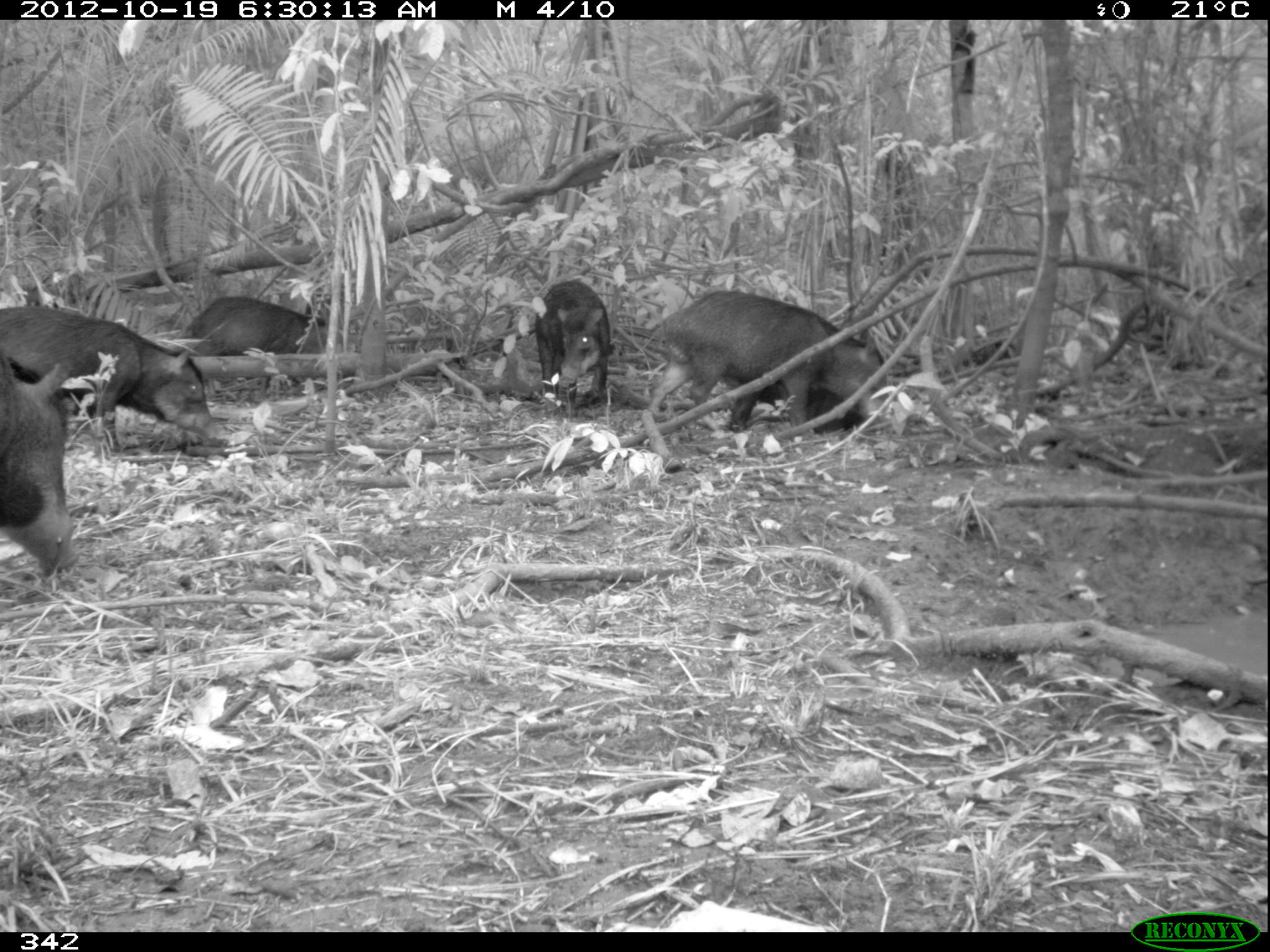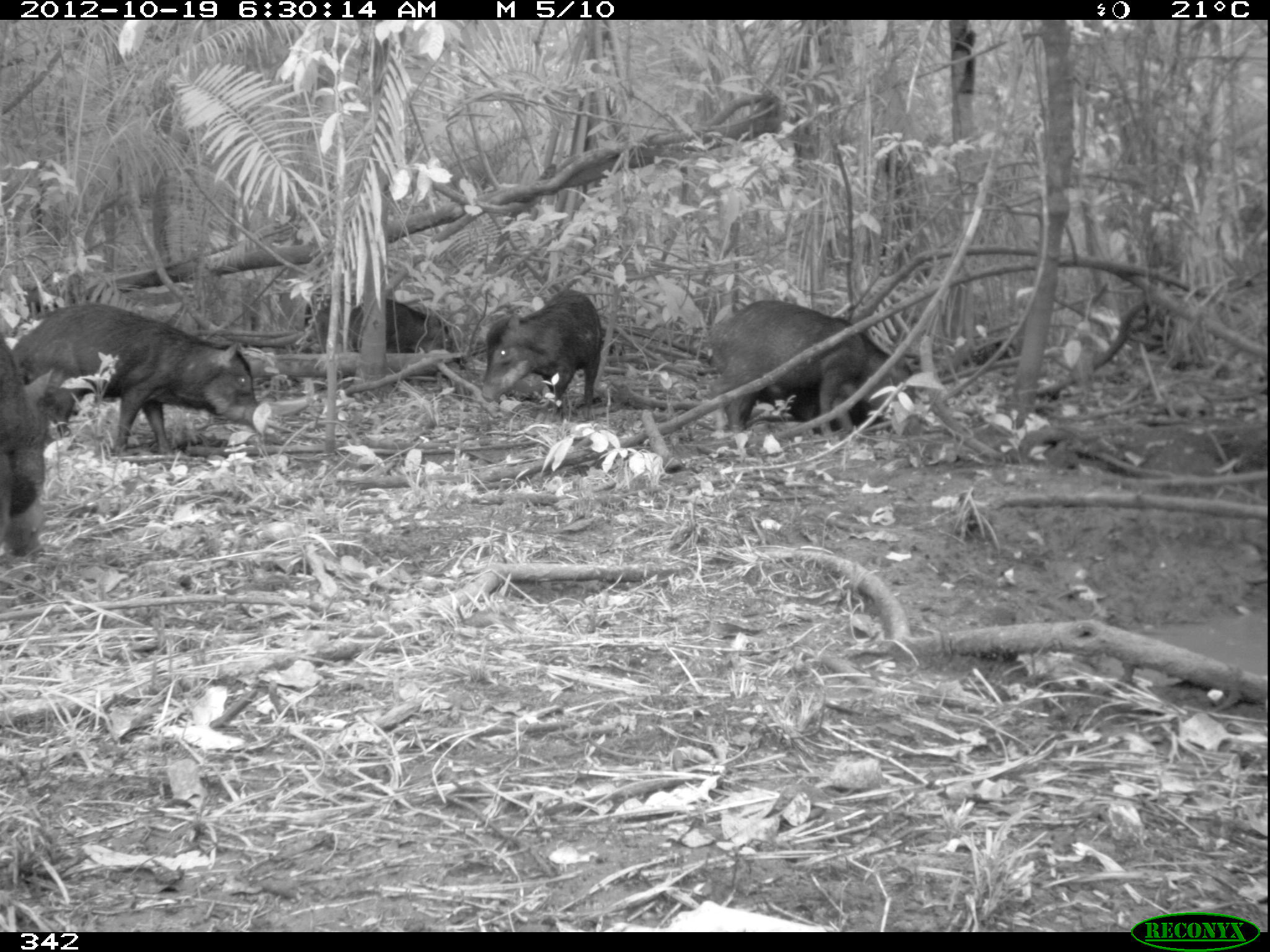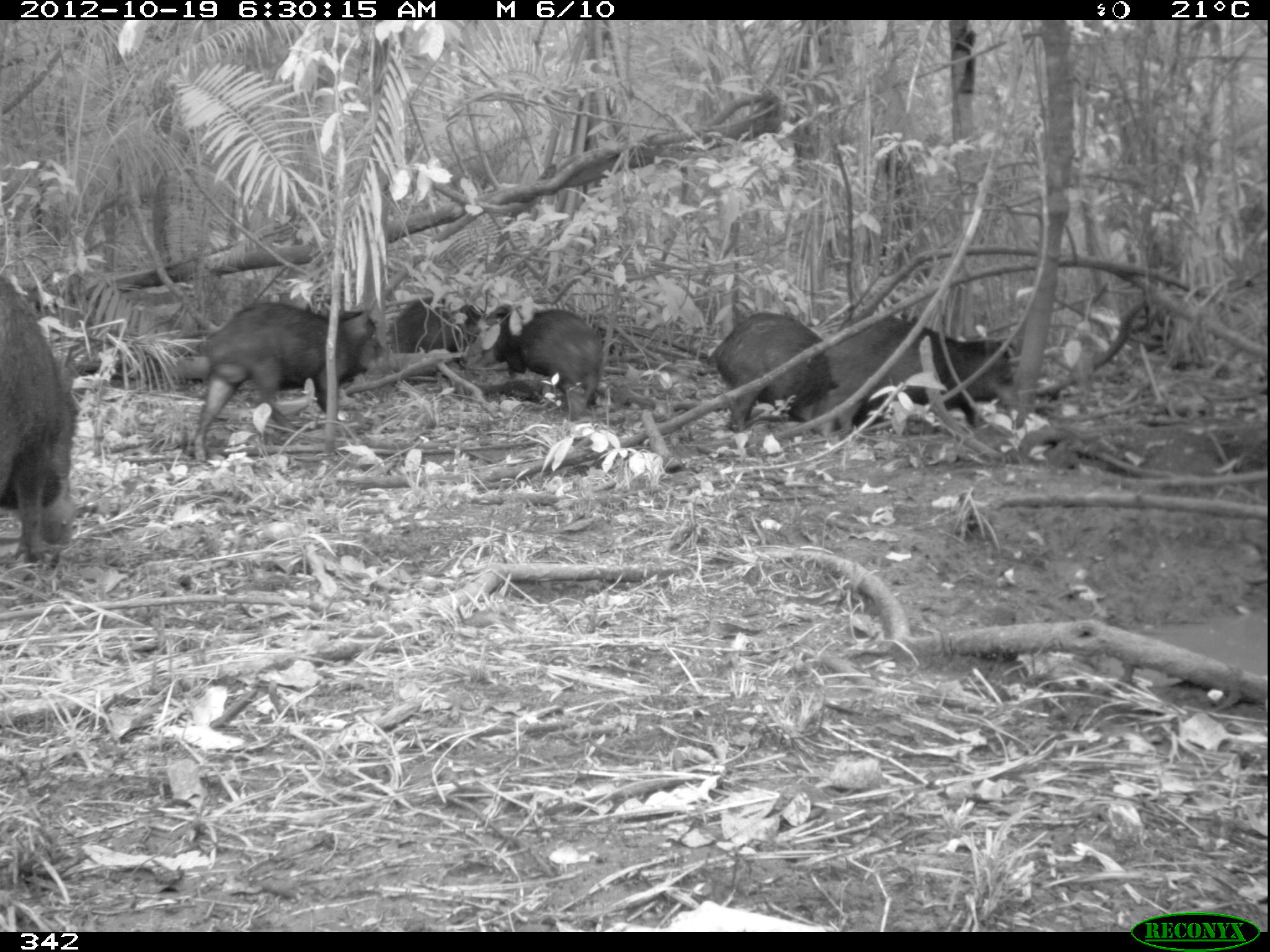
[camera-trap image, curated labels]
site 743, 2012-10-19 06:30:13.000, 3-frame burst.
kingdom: Animalia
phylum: Chordata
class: Mammalia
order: Artiodactyla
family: Tayassuidae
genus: Tayassu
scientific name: Tayassu pecari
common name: white-lipped peccary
Tayassu pecari (white-lipped peccary).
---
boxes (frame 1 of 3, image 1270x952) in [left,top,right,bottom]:
tayassu pecari: [645,290,890,430]; [0,303,221,444]; [0,347,76,574]; [177,294,341,384]; [535,279,612,419]; [727,375,867,434]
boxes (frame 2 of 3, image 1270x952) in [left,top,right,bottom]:
tayassu pecari: [11,302,264,457]; [708,298,913,435]; [479,288,602,422]; [344,297,459,381]; [0,333,41,555]; [788,388,878,435]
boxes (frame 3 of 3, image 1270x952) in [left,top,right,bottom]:
tayassu pecari: [188,301,381,463]; [819,311,1018,434]; [0,281,79,565]; [706,311,871,431]; [487,305,604,421]; [386,296,480,353]